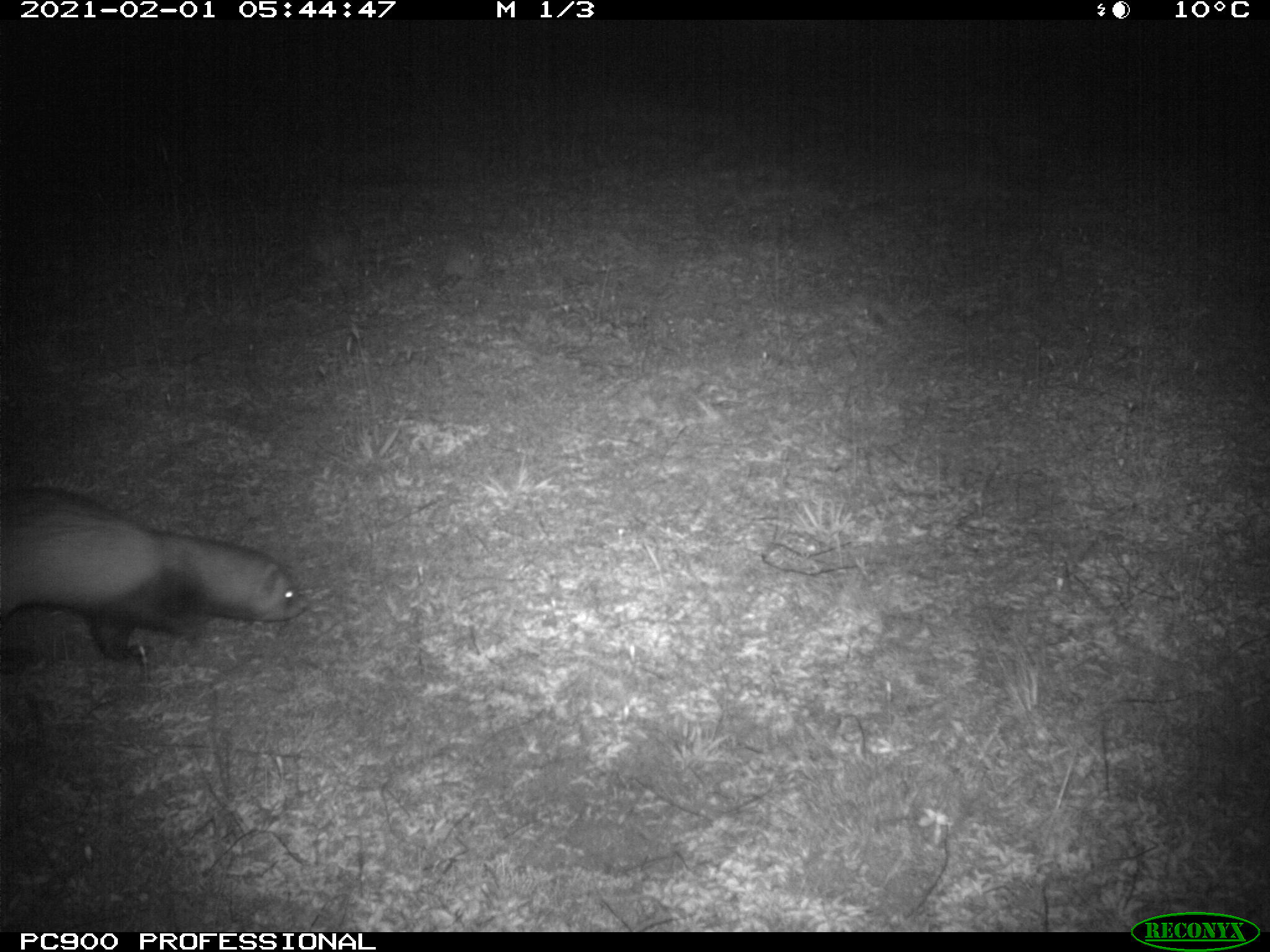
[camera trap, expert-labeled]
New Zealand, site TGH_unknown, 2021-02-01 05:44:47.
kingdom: Animalia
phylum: Chordata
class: Mammalia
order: Carnivora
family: Mustelidae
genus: Mustela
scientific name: Mustela furo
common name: ferret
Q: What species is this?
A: Ferret (Mustela furo).